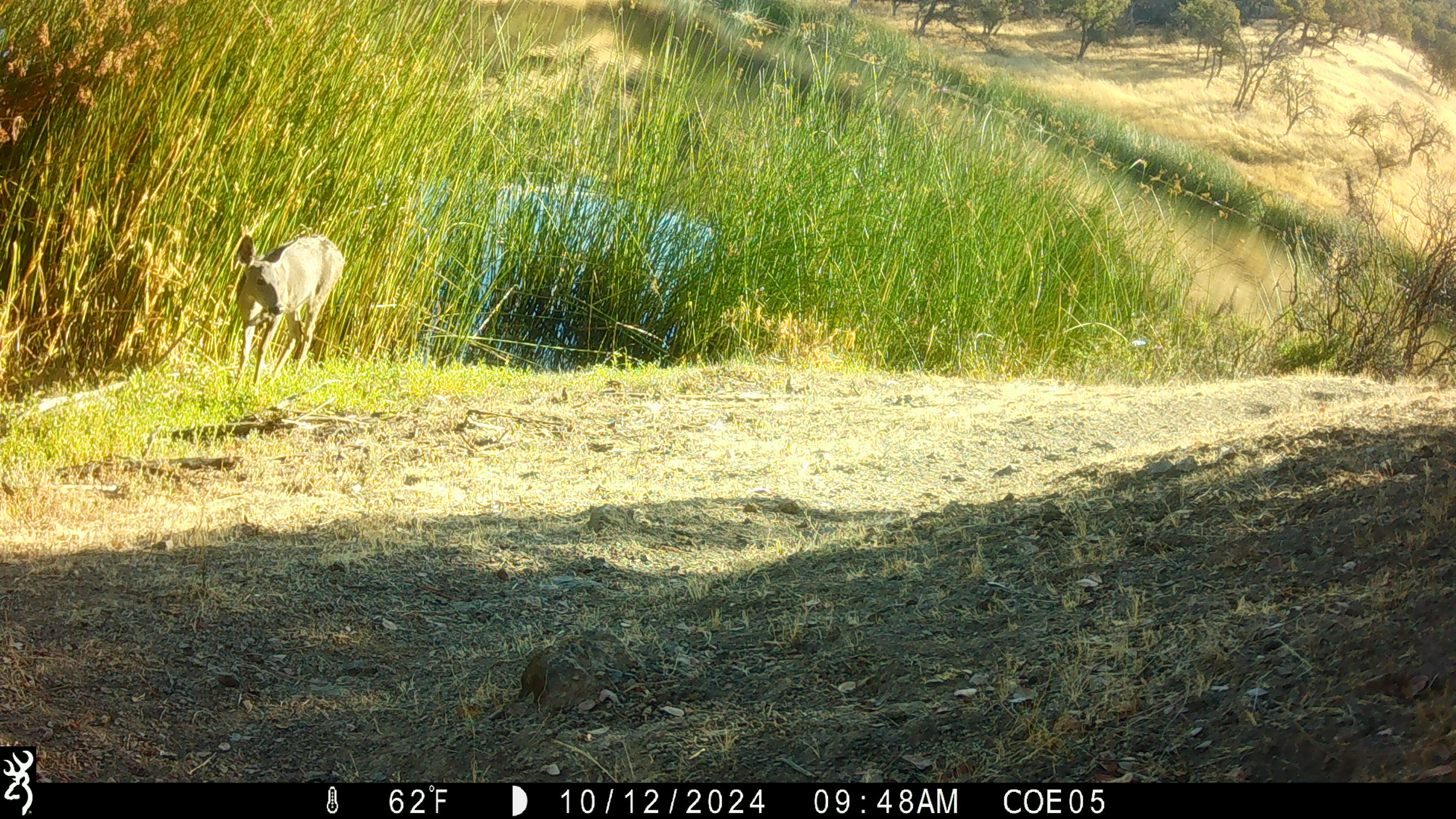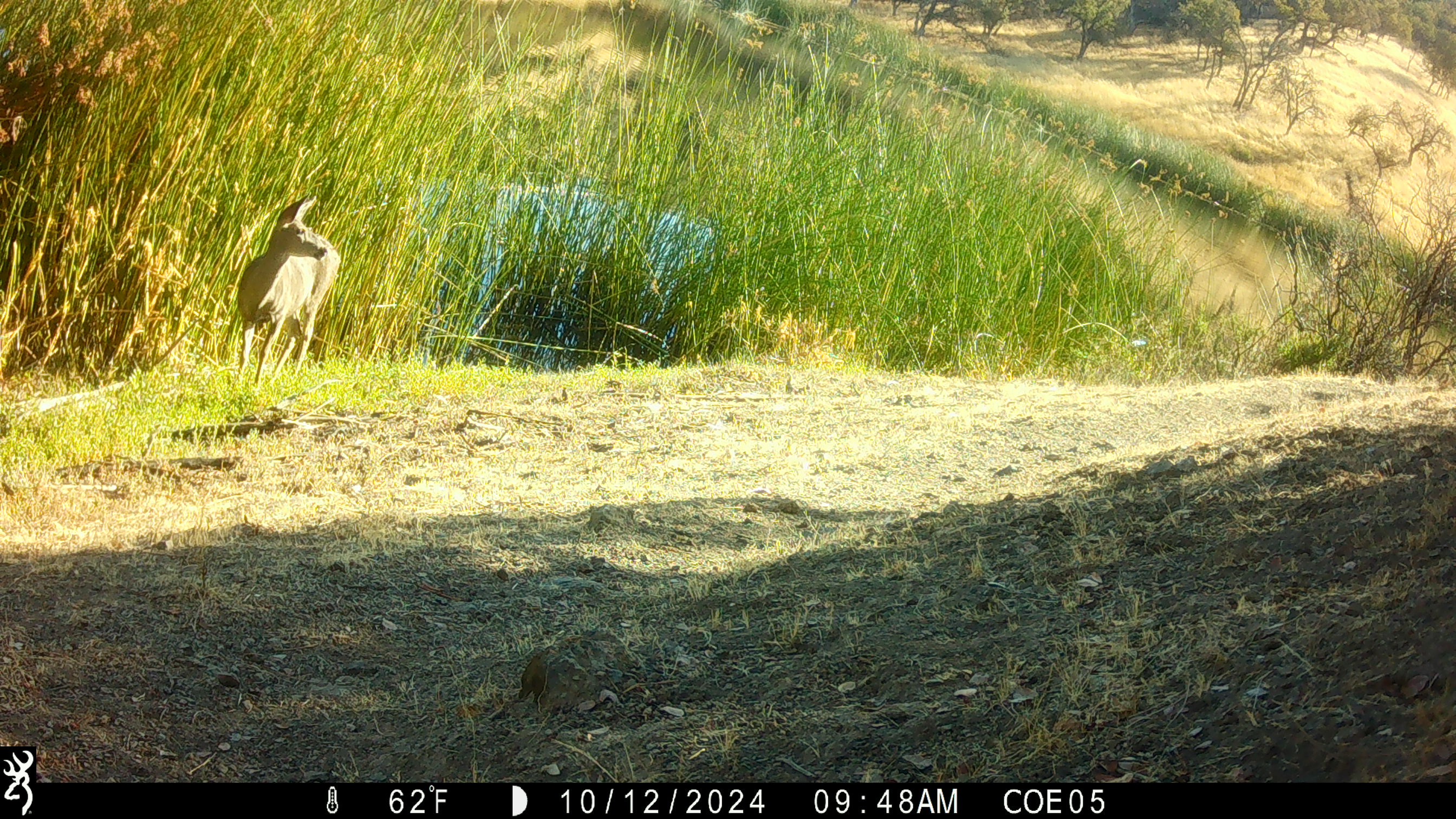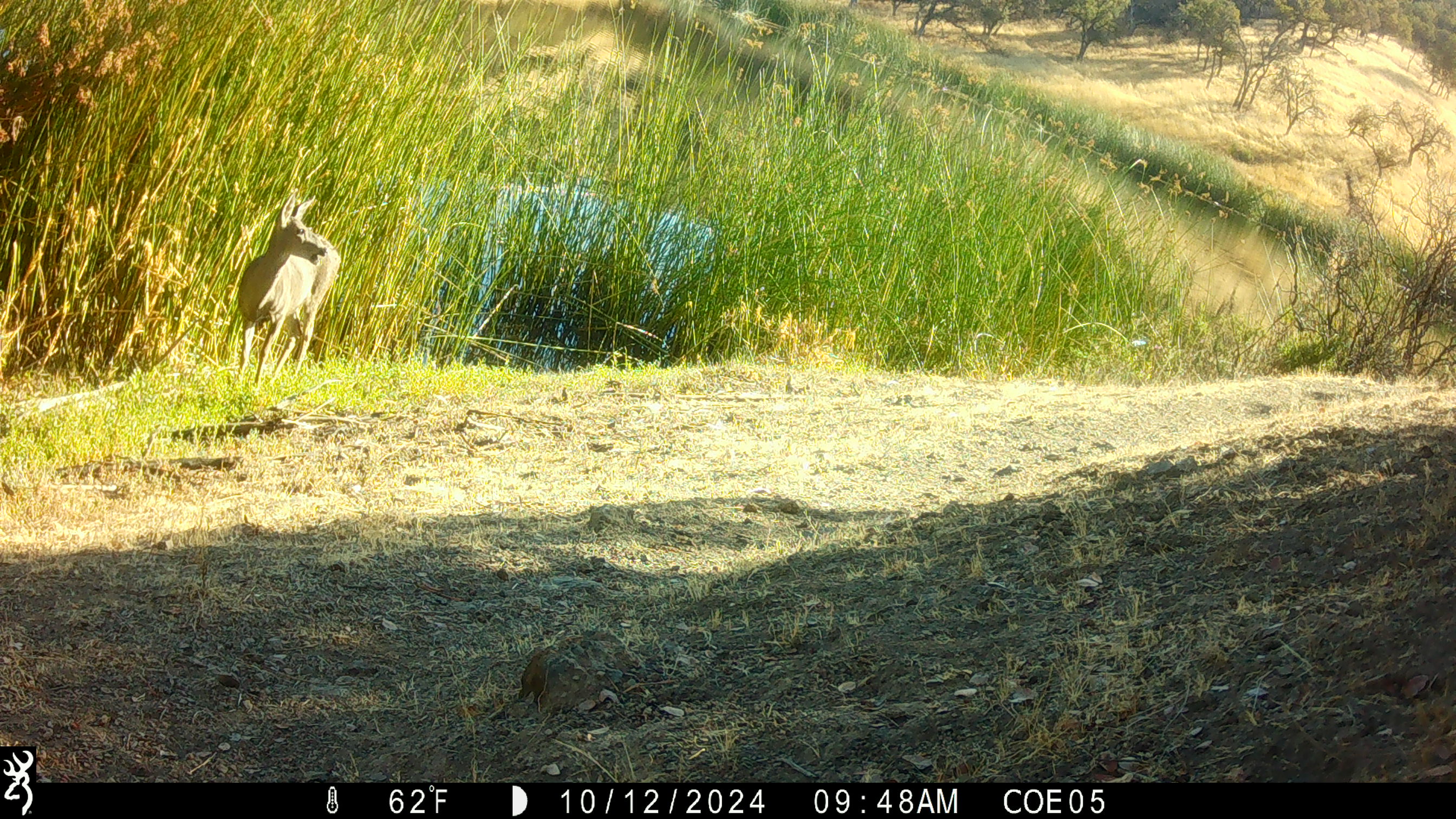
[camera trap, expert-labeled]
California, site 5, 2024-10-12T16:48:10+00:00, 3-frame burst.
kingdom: Animalia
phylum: Chordata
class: Mammalia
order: Artiodactyla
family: Cervidae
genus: Odocoileus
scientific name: Odocoileus hemionus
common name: mule deer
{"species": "mule deer (Odocoileus hemionus)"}